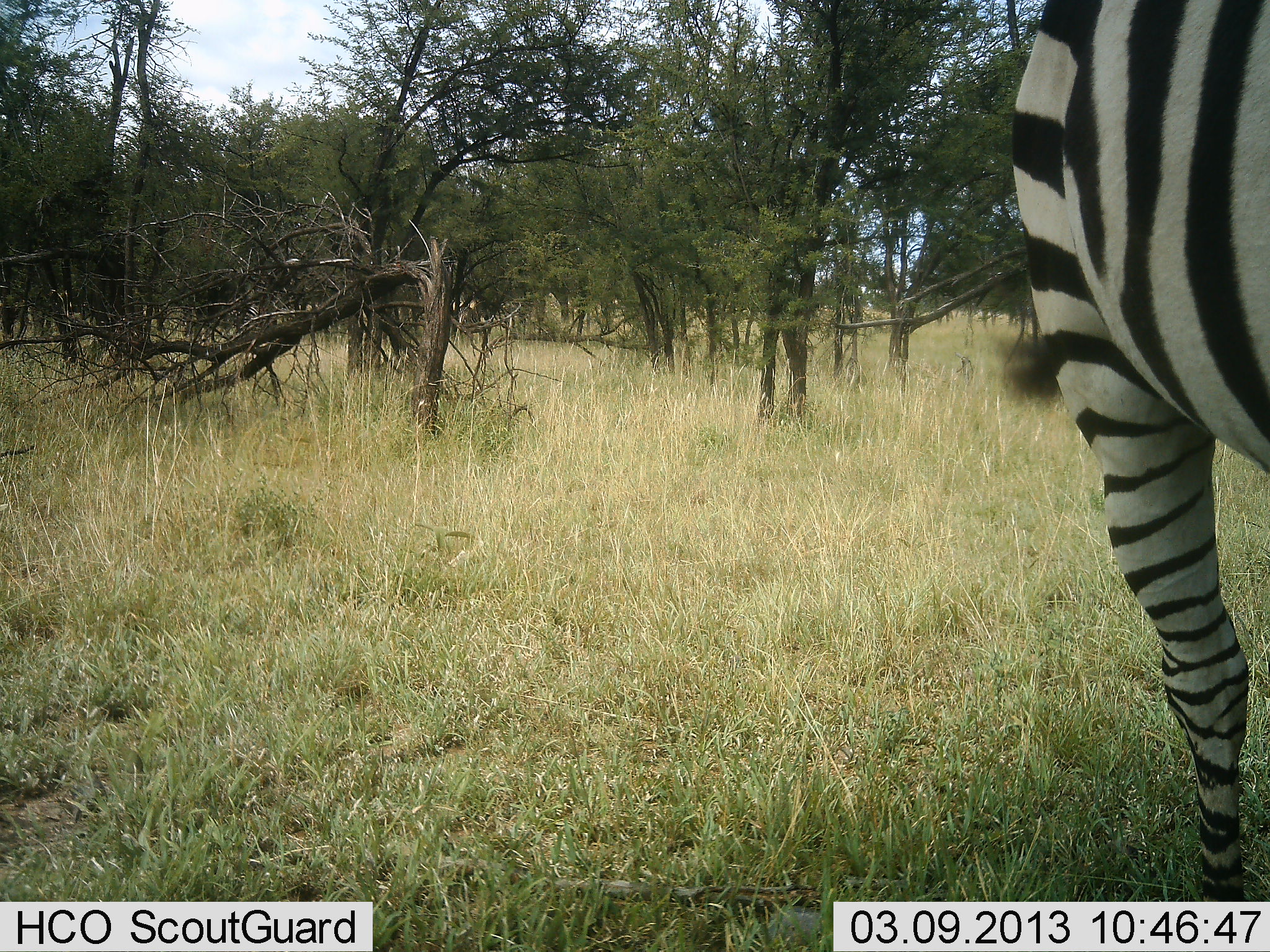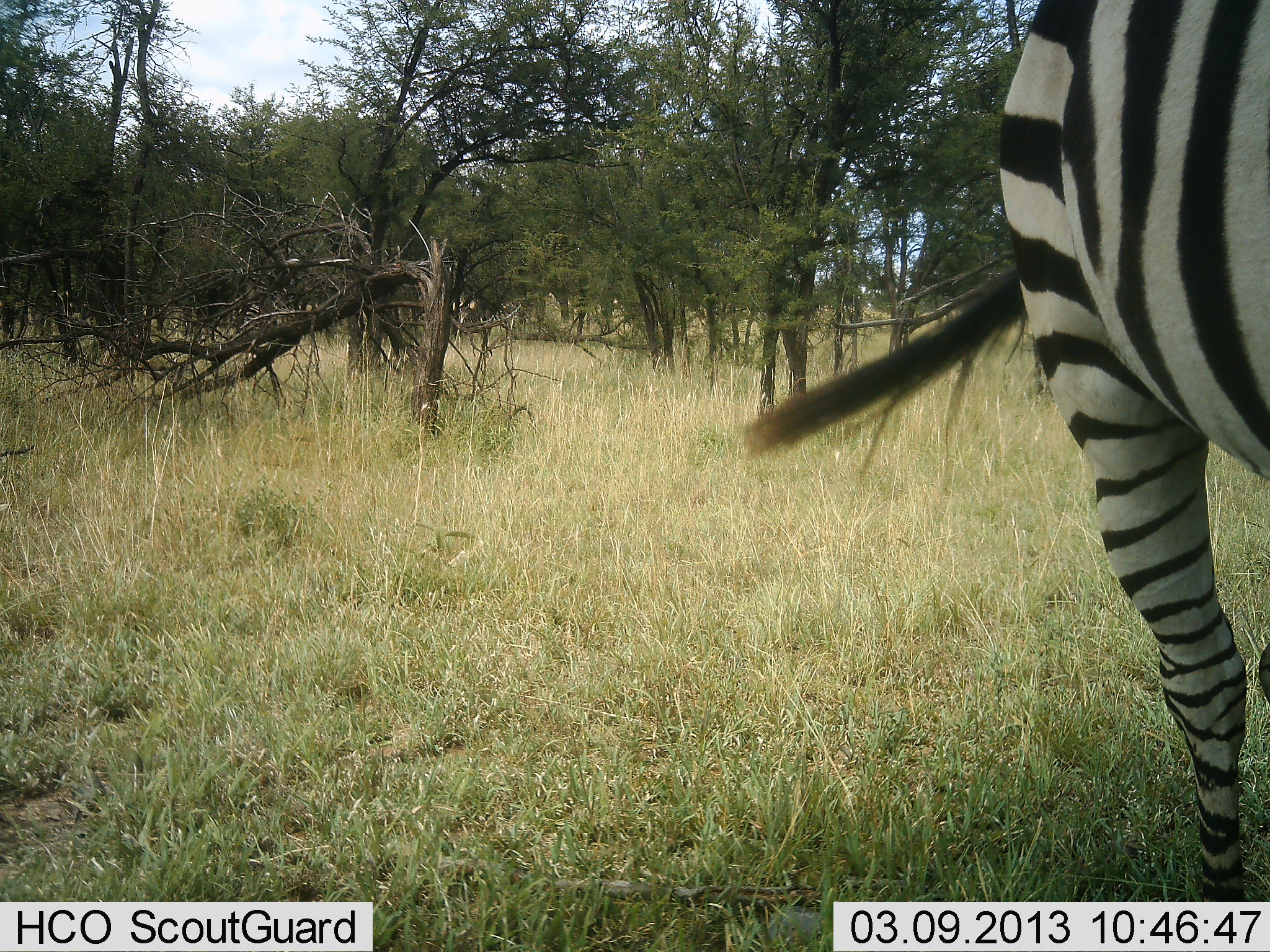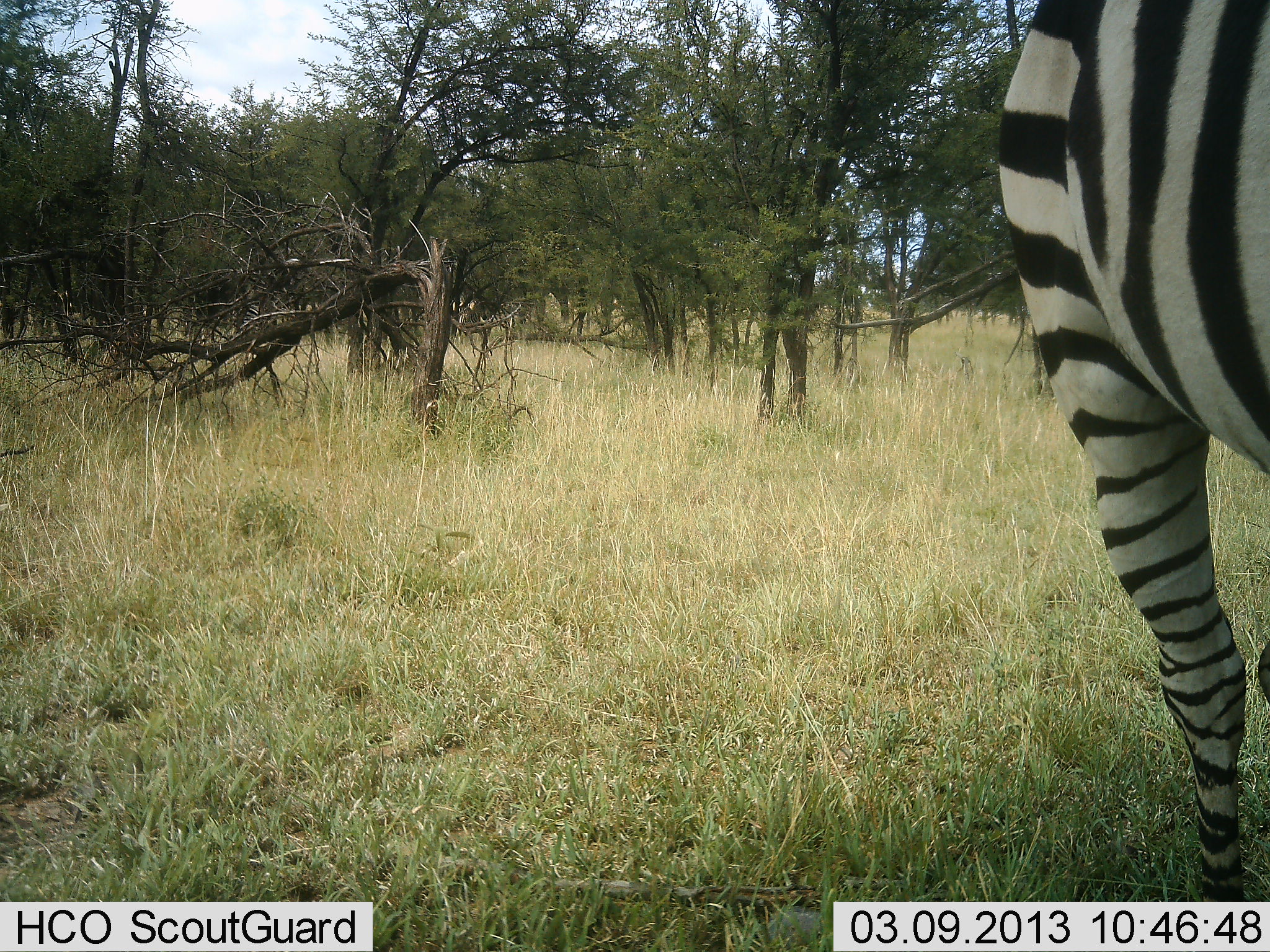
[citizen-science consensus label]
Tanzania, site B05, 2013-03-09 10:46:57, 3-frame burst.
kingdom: Animalia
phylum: Chordata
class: Mammalia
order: Perissodactyla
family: Equidae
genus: Equus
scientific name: Equus quagga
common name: plains zebra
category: zebra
Zebra (plains zebra) (Equus quagga), count 1. Behavior (volunteer vote fractions): standing 87%, resting 0%, moving 11%, interacting 0%. Young present (vote fraction): 0%. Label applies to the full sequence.